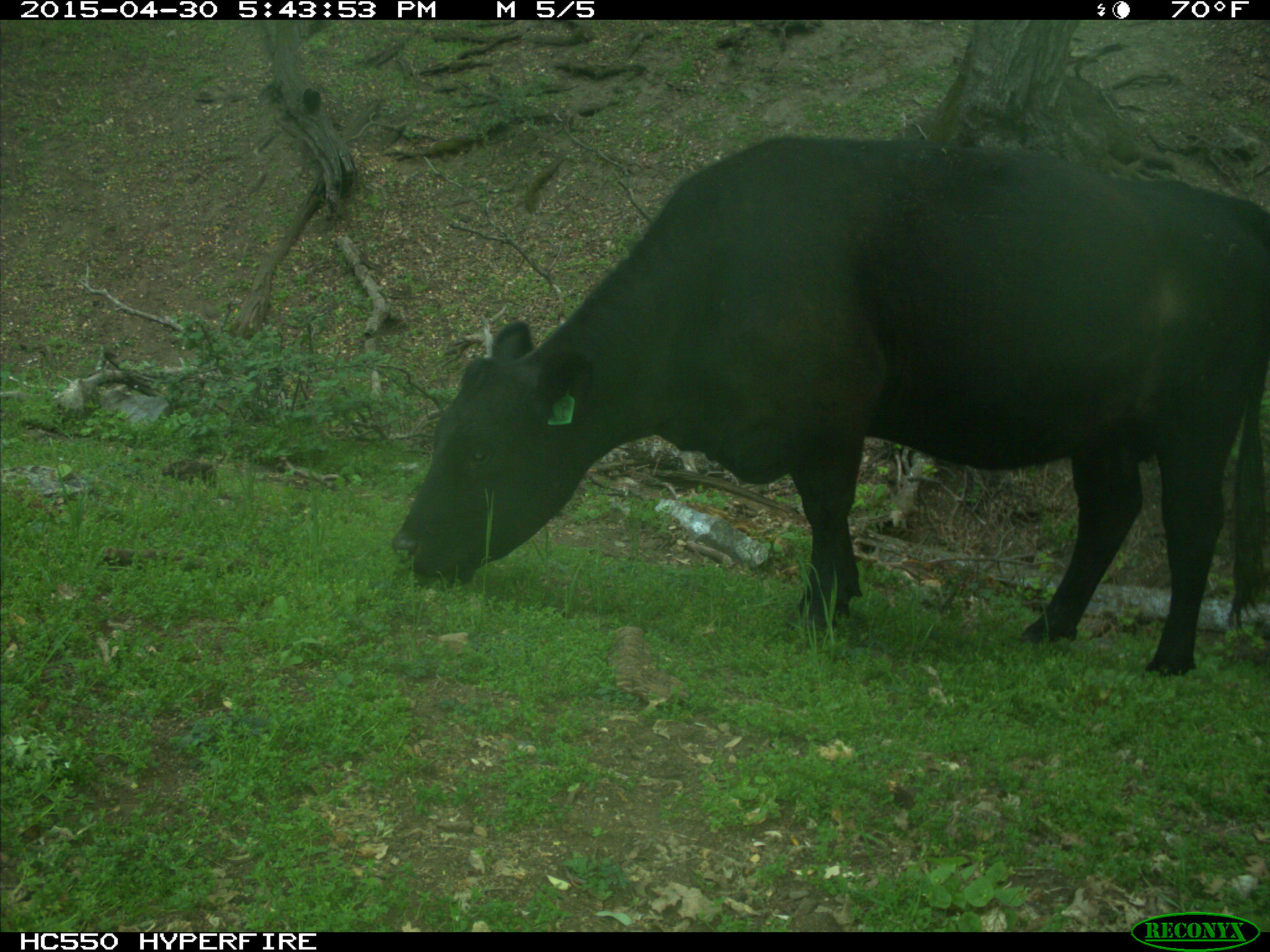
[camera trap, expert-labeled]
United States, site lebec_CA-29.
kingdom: Animalia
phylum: Chordata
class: Mammalia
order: Artiodactyla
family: Bovidae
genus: Bos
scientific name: Bos taurus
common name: domestic cow